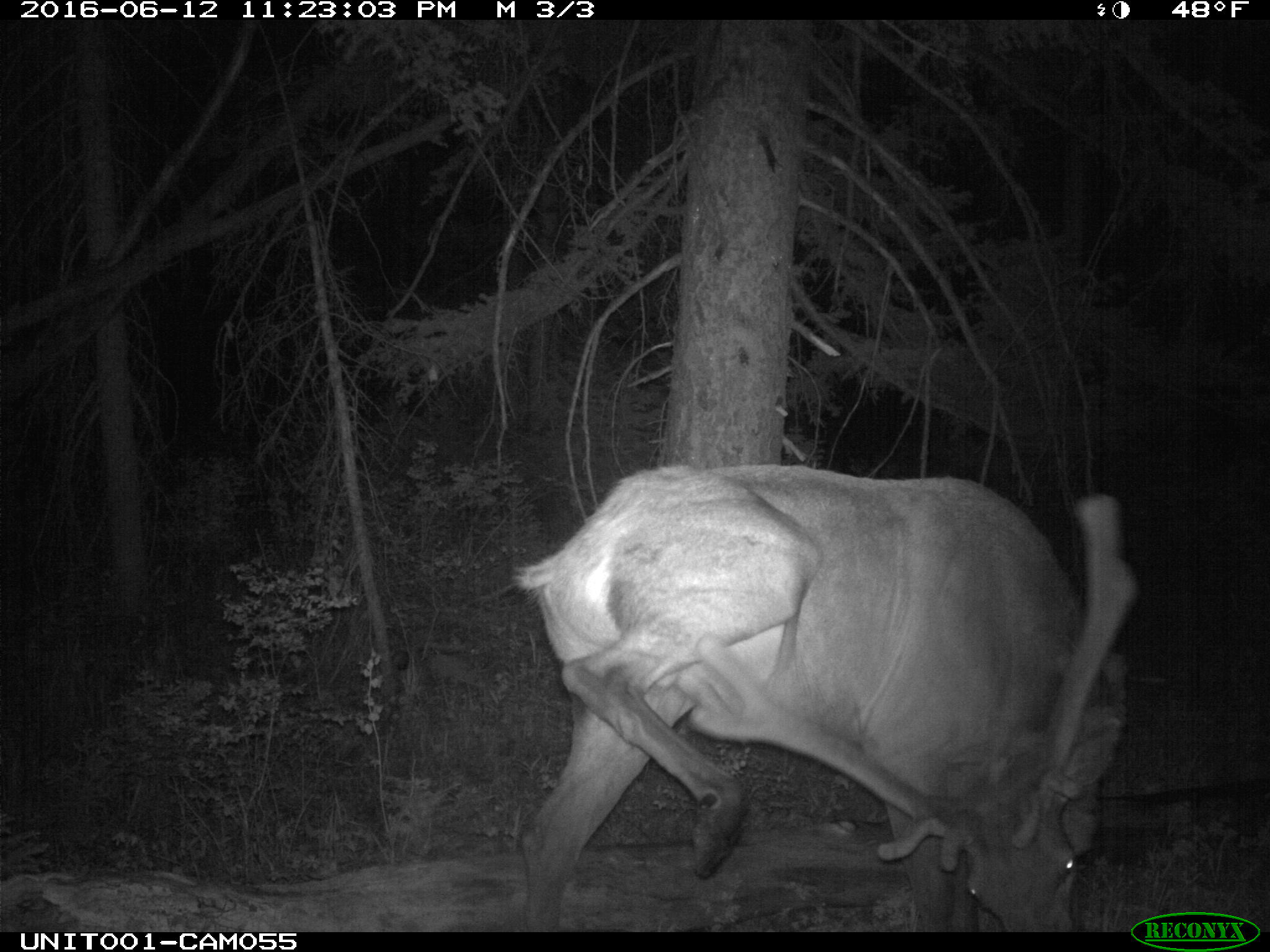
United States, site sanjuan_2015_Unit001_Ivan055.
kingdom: Animalia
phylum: Chordata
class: Mammalia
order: Artiodactyla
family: Cervidae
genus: Cervus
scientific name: Cervus elaphus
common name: red deer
Cervus elaphus (red deer).